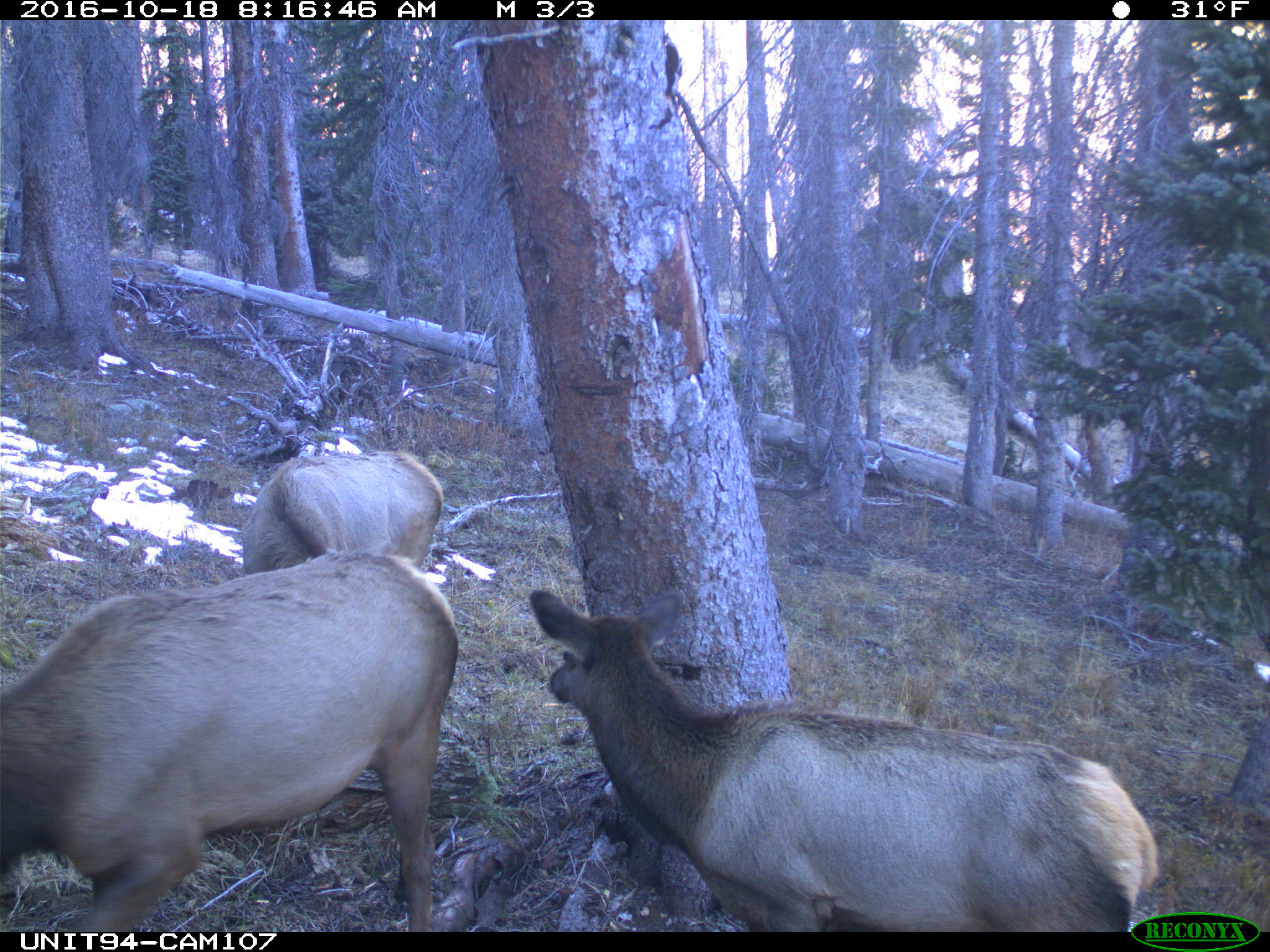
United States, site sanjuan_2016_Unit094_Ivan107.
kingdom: Animalia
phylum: Chordata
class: Mammalia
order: Artiodactyla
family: Cervidae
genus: Cervus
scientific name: Cervus elaphus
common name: red deer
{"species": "Cervus elaphus (red deer)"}